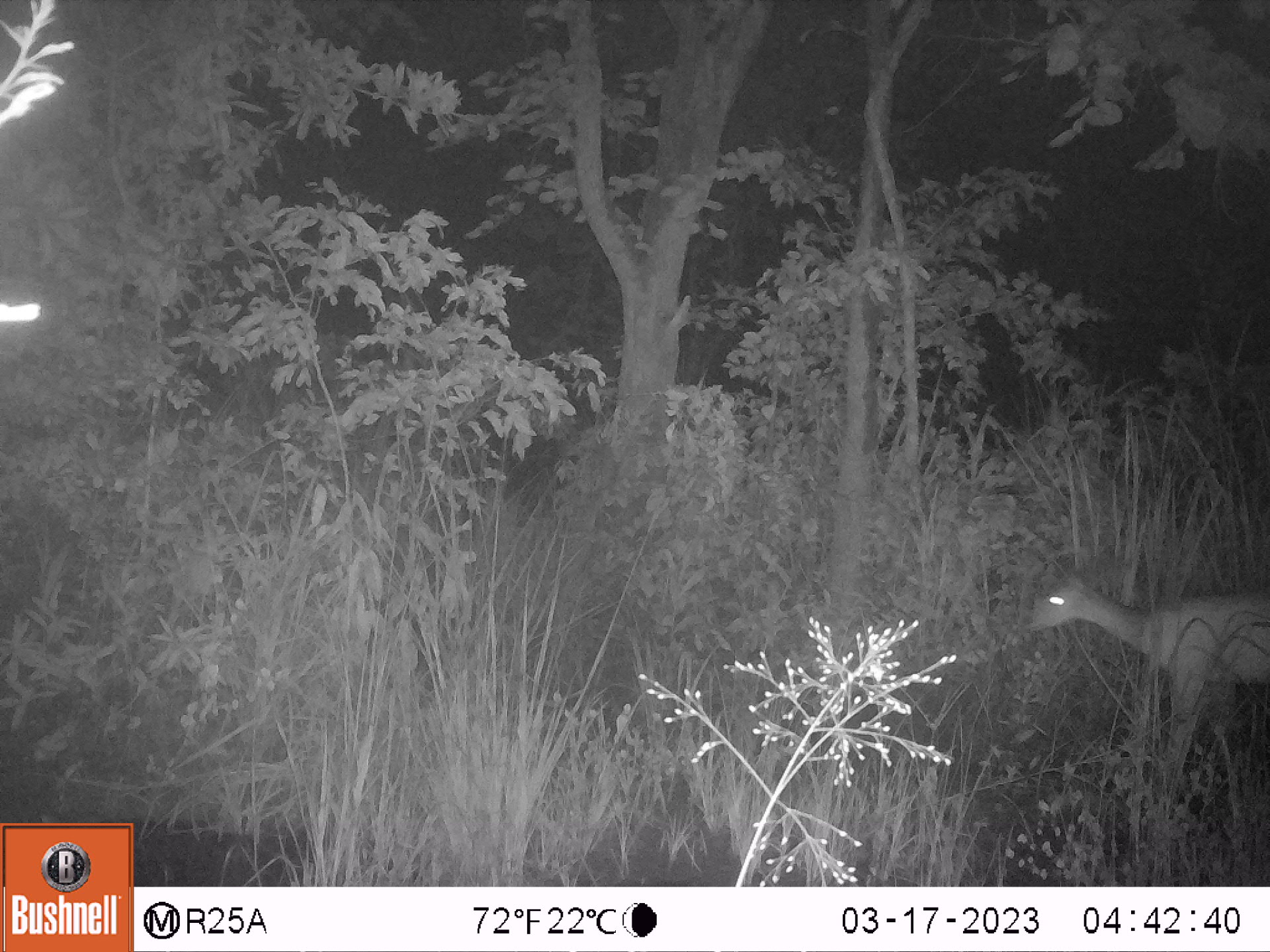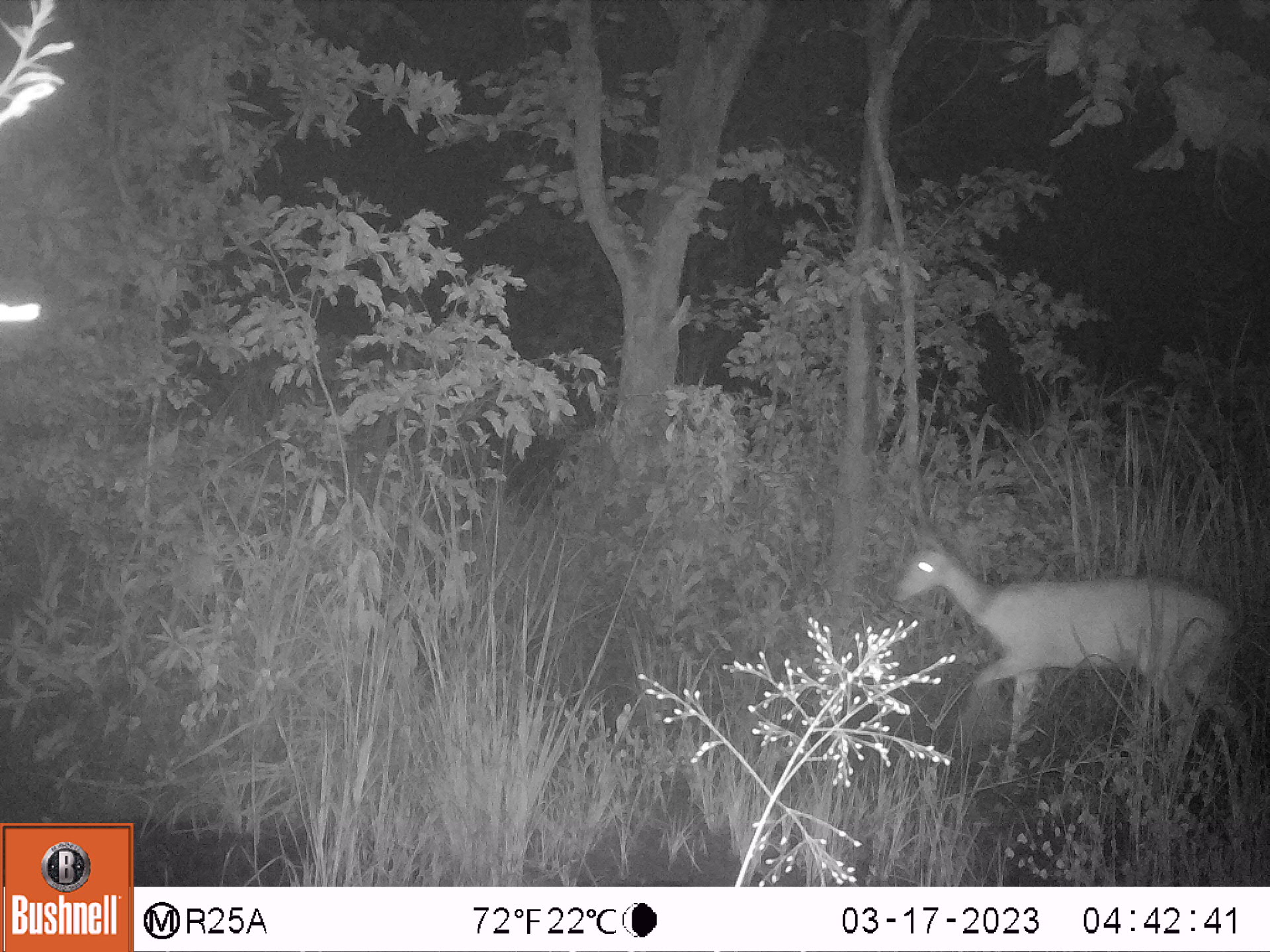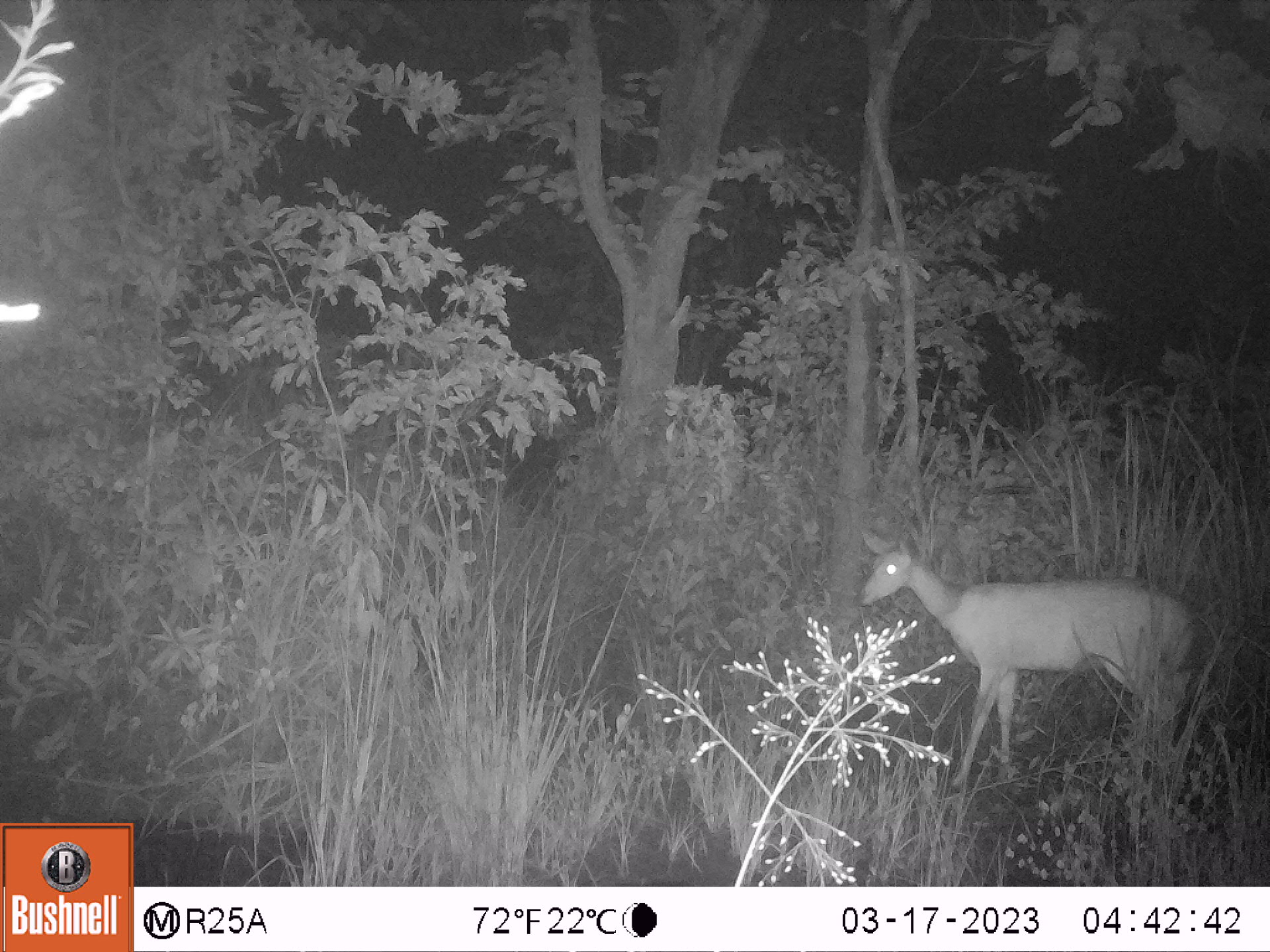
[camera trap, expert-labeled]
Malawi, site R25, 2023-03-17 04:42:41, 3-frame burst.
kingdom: Animalia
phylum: Chordata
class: Mammalia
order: Artiodactyla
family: Bovidae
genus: Tragelaphus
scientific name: Tragelaphus sylvaticus sylvaticus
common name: cape bushbuck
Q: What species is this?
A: Cape bushbuck (Tragelaphus sylvaticus sylvaticus).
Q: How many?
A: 1.